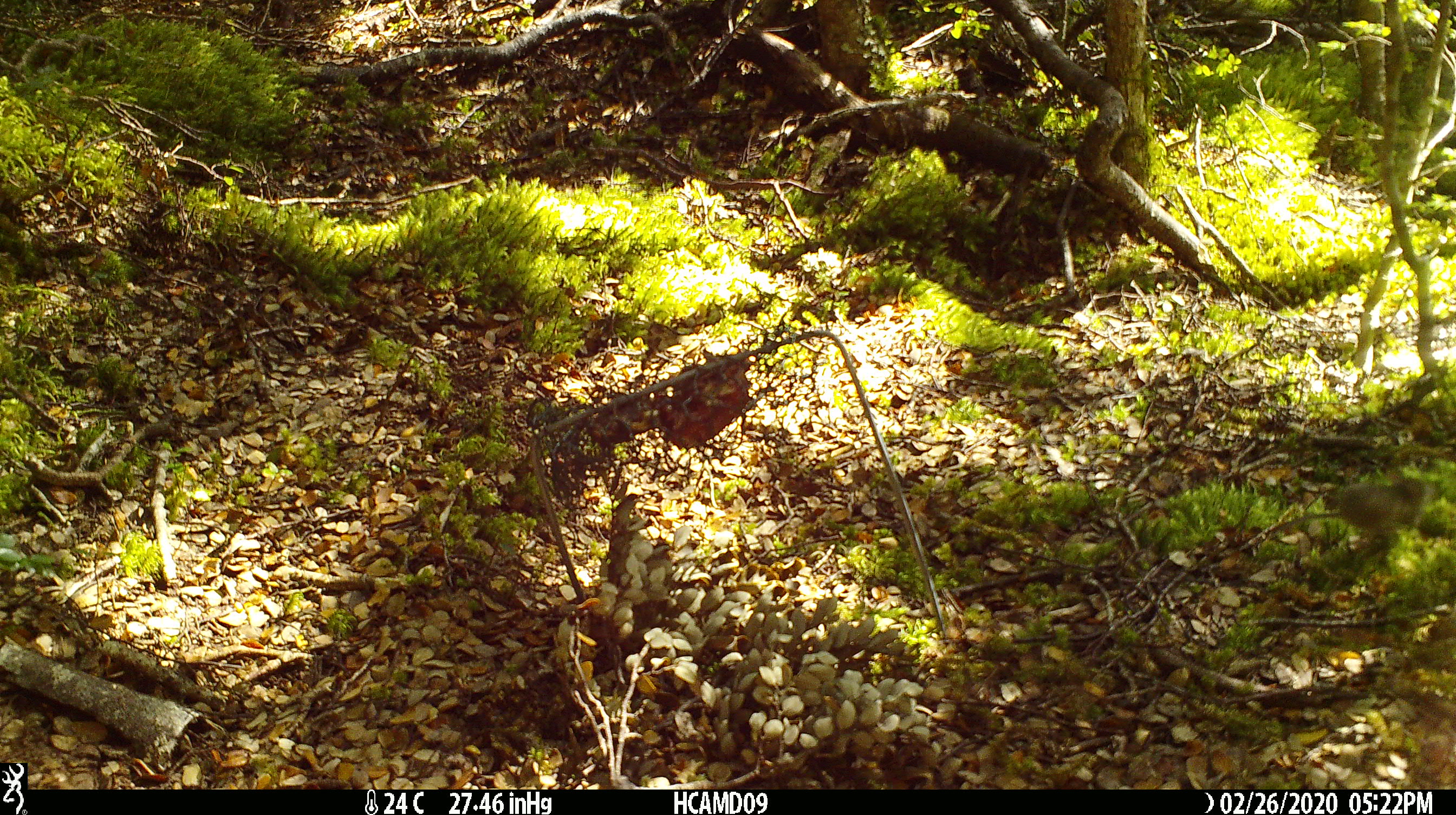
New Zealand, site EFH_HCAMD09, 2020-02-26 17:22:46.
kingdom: Animalia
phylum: Chordata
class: Mammalia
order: Rodentia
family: Muridae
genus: Mus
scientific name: Mus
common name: mouse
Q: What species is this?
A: Mouse (Mus).